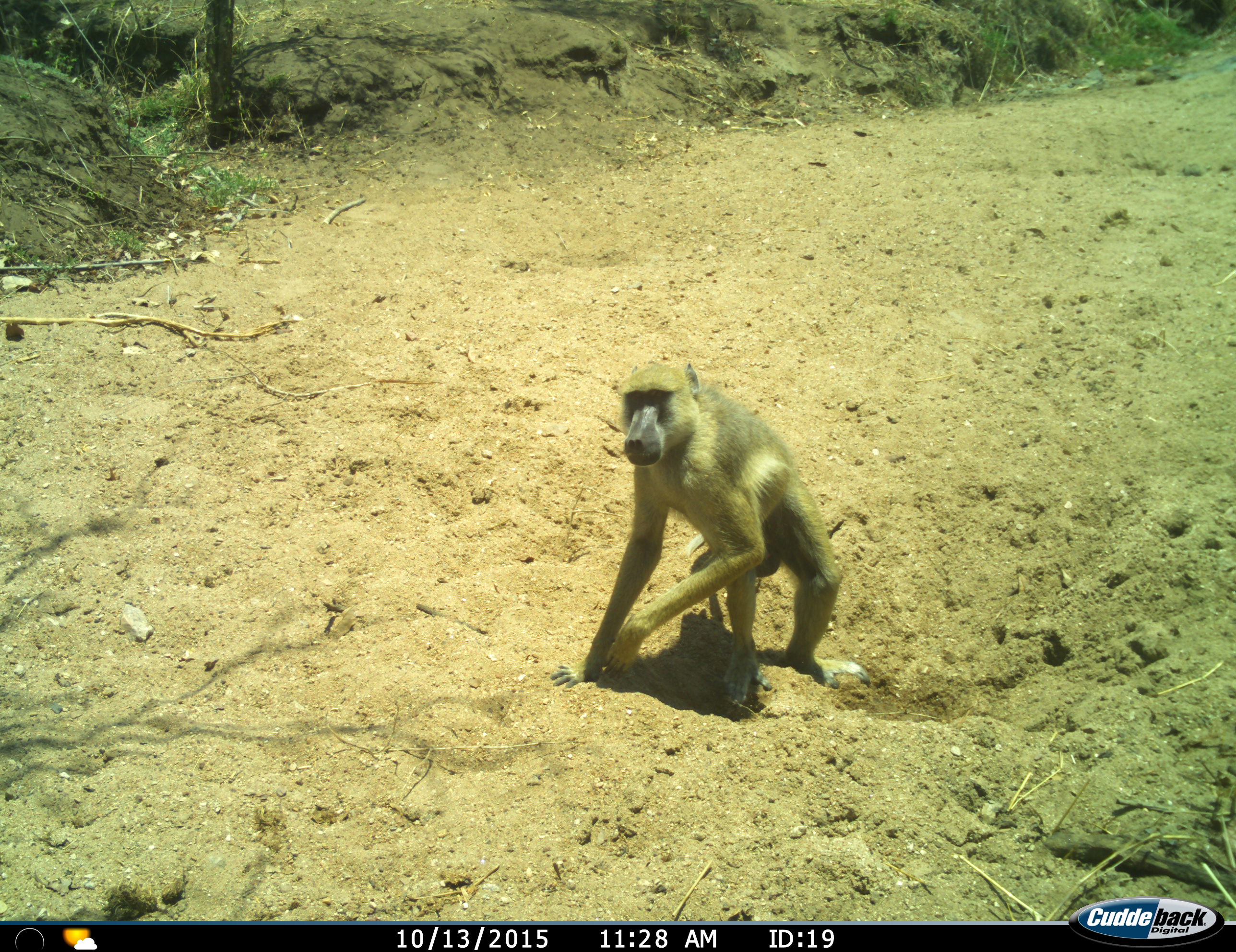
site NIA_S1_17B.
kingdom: Animalia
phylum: Chordata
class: Mammalia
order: Primates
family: Cercopithecidae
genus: Papio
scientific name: Papio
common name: baboon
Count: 1.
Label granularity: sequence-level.